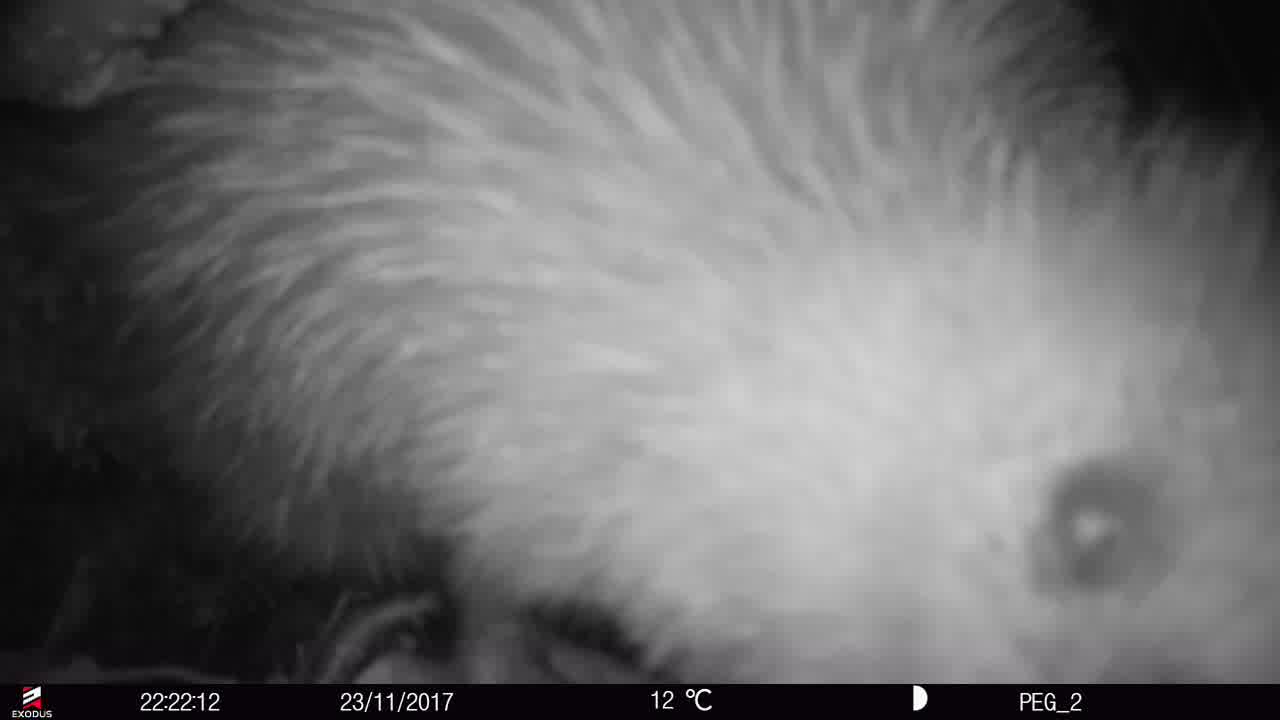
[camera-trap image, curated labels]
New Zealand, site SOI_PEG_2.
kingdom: Animalia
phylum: Chordata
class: Aves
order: Apterygiformes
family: Apterygidae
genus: Apteryx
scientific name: Apteryx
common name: kiwi